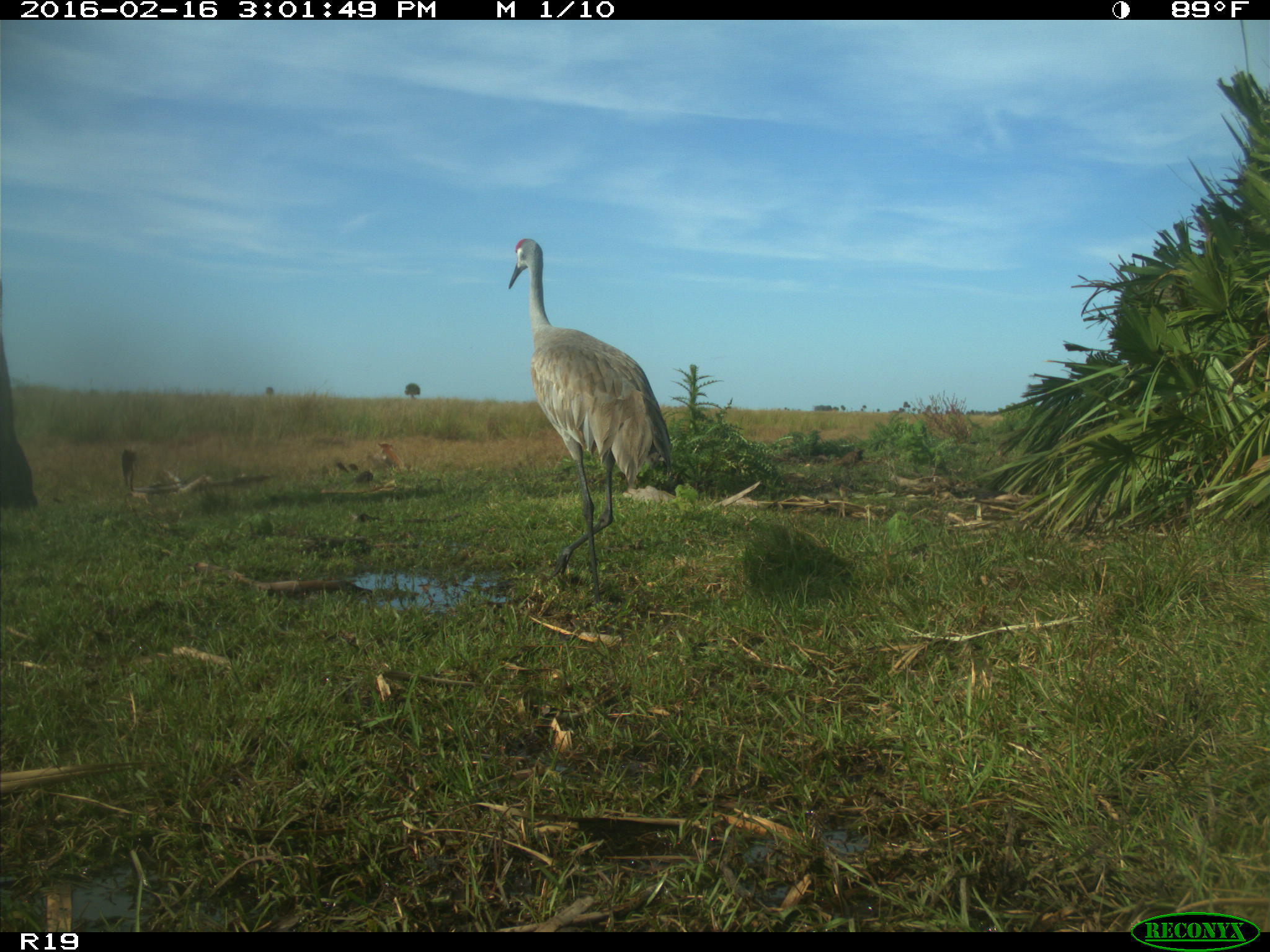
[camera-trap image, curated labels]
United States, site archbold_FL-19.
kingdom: Animalia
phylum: Chordata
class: Aves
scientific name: Aves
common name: birds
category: unidentified bird